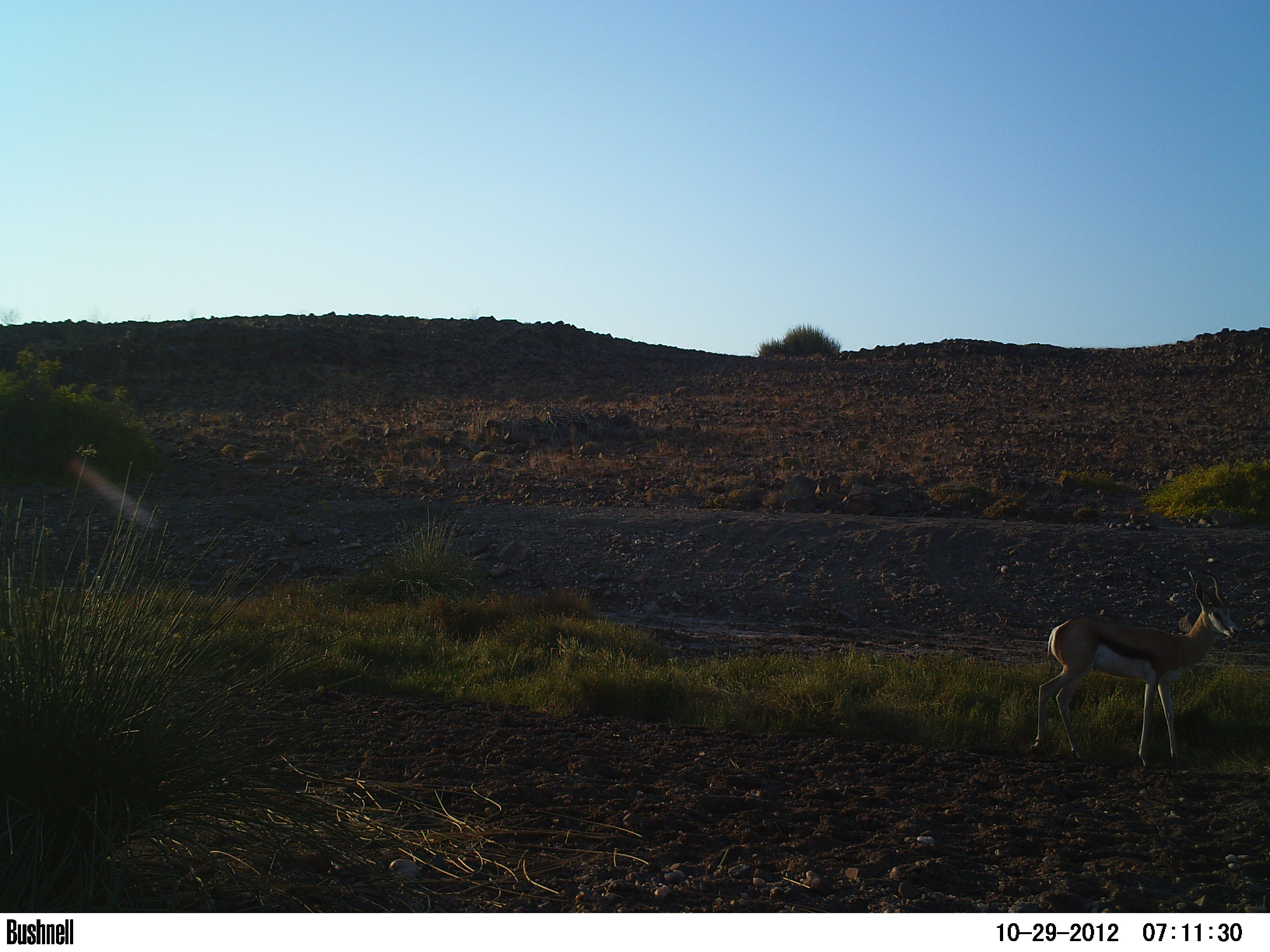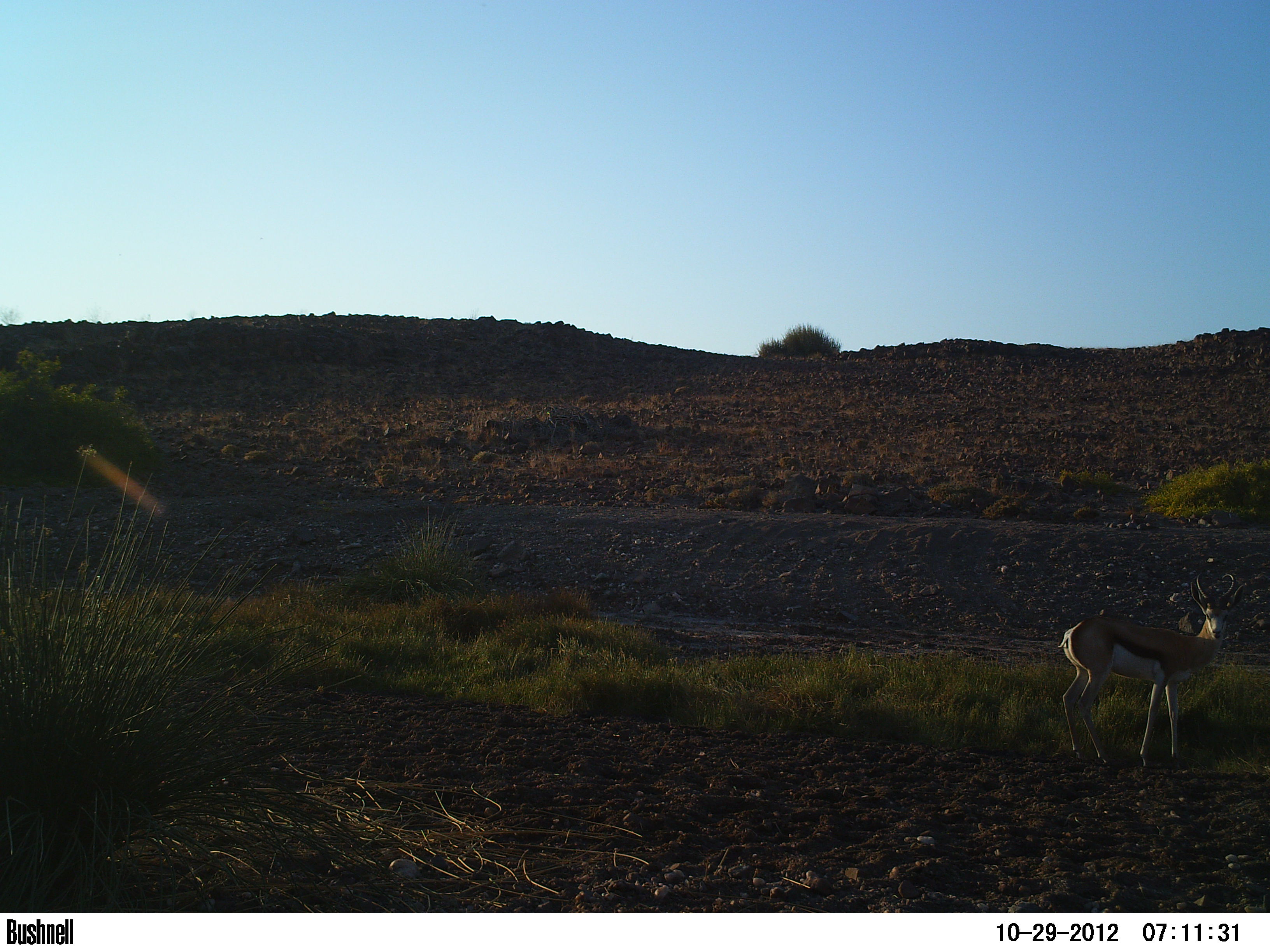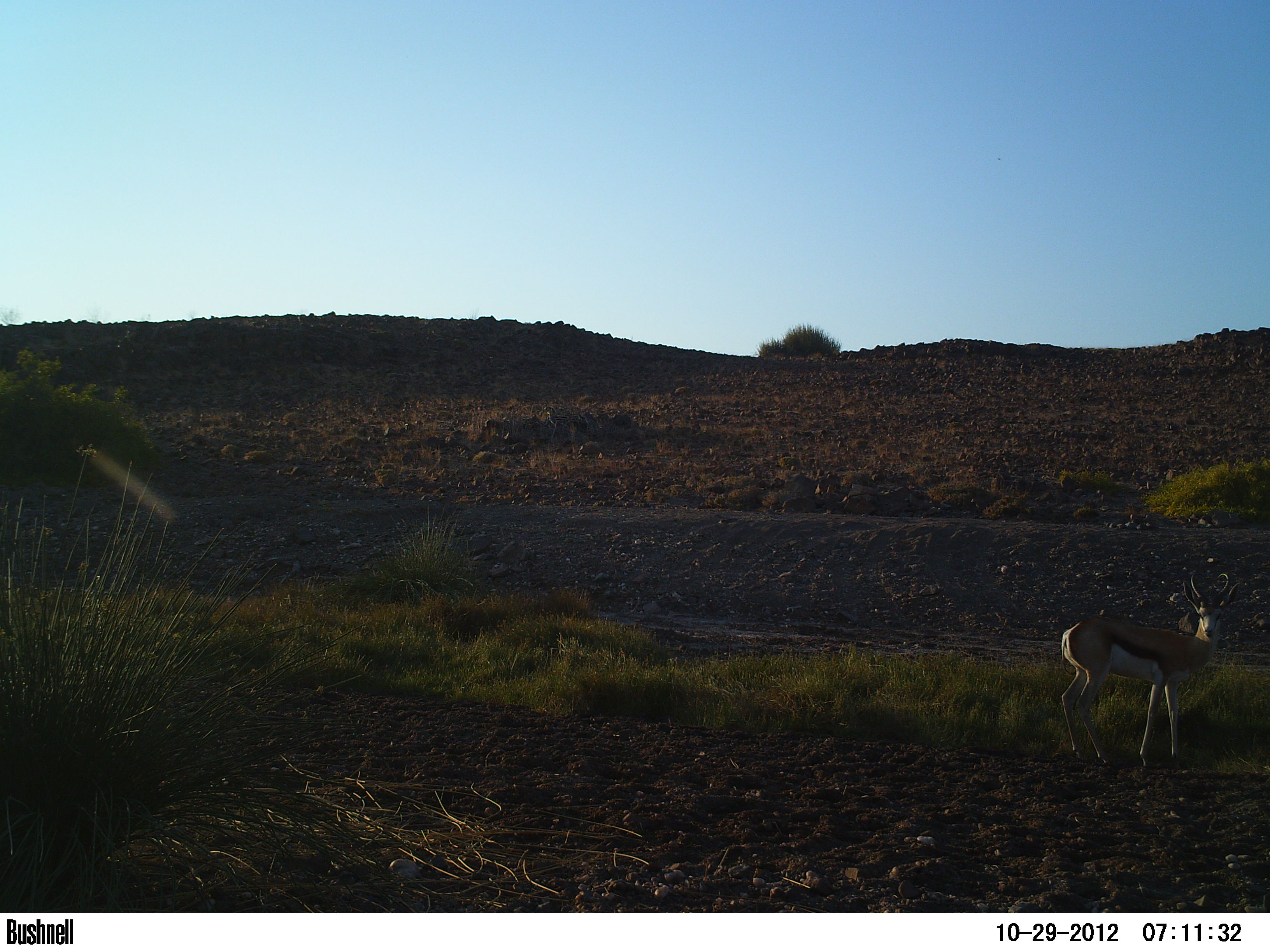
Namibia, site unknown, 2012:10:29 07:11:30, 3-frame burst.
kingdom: Animalia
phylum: Chordata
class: Mammalia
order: Artiodactyla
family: Bovidae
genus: Antidorcas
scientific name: Antidorcas marsupialis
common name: springbok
Antidorcas marsupialis (springbok).